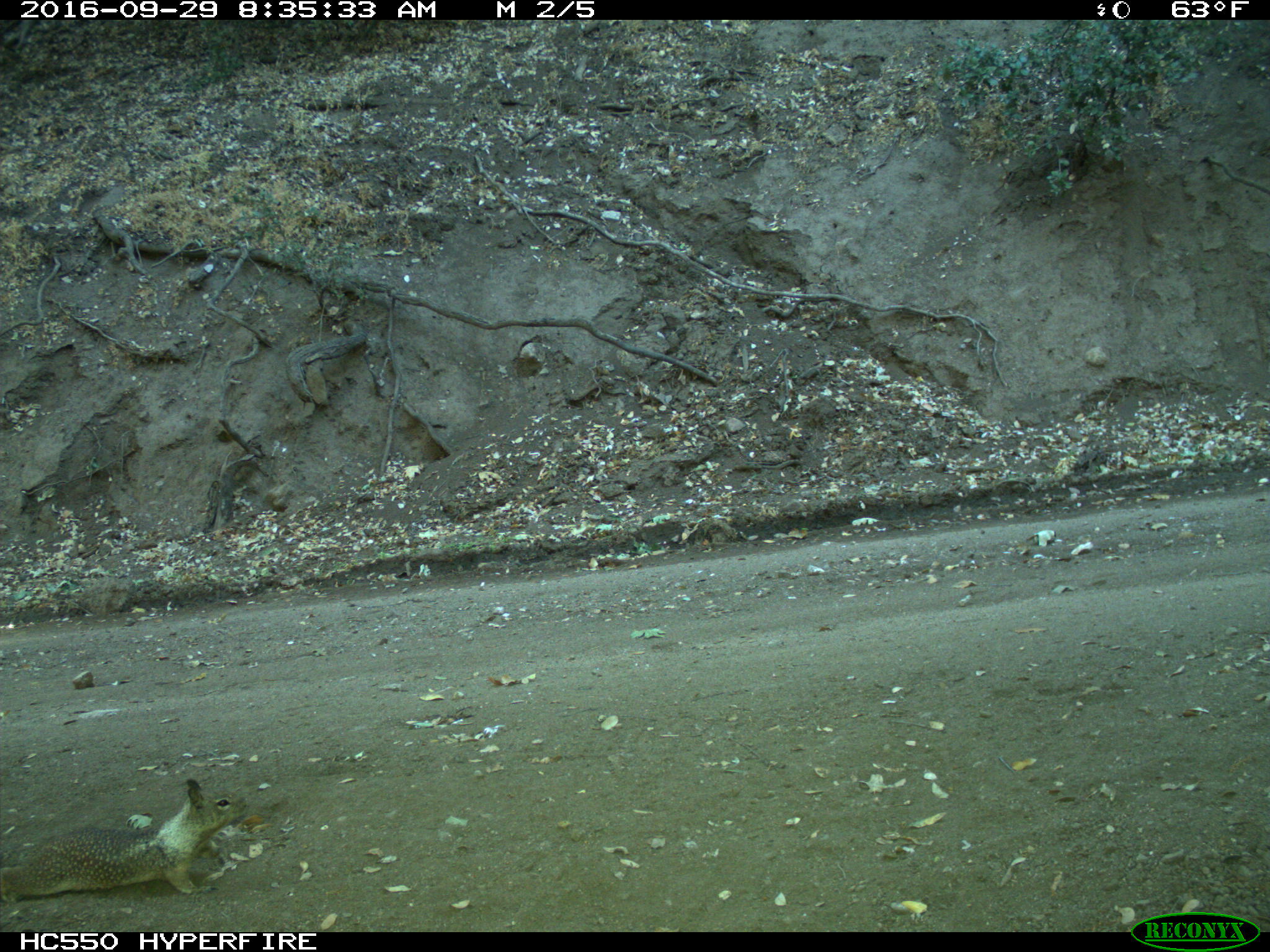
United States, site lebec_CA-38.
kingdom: Animalia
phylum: Chordata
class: Mammalia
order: Rodentia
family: Sciuridae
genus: Otospermophilus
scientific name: Otospermophilus beecheyi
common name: california ground squirrel